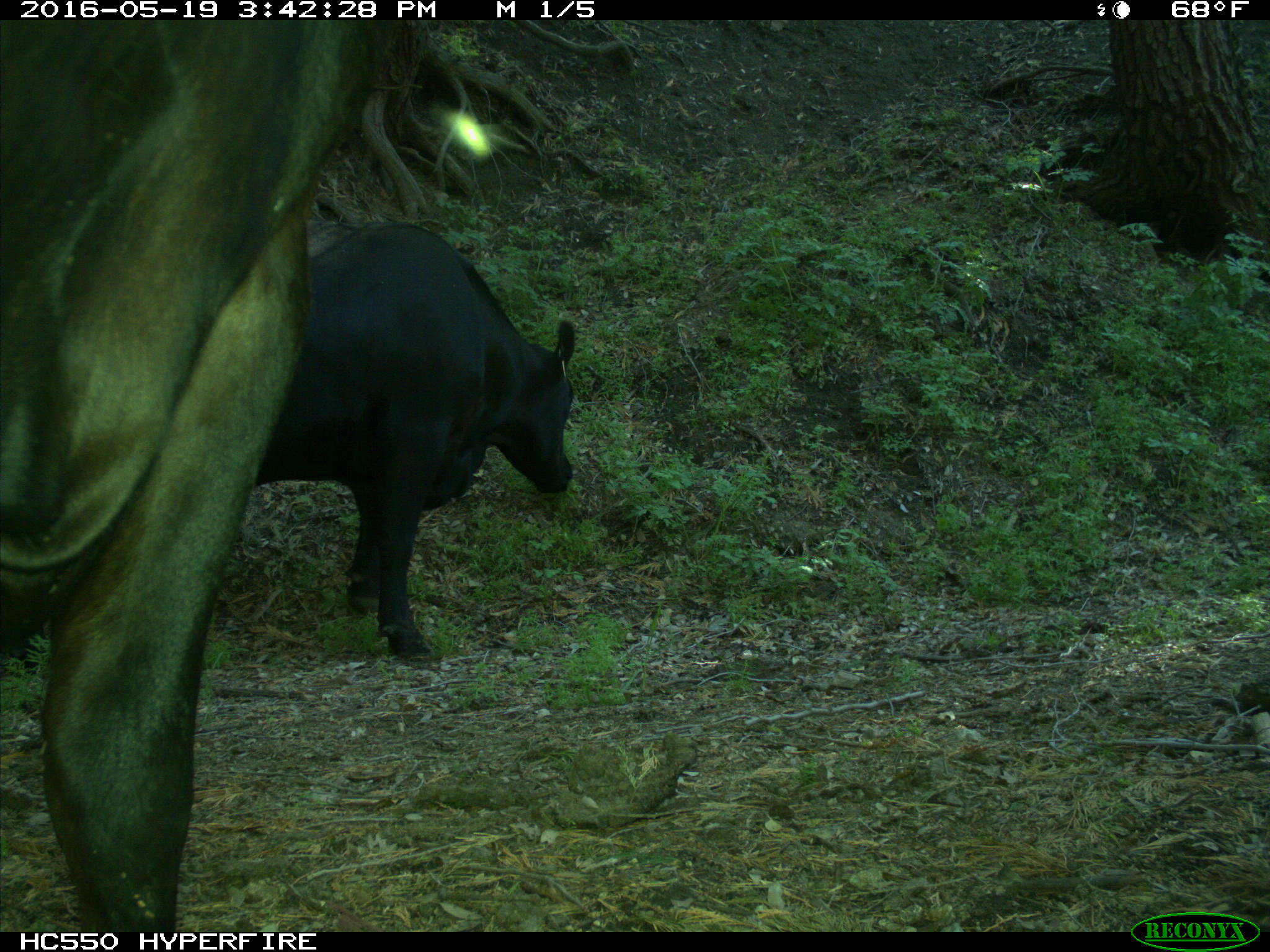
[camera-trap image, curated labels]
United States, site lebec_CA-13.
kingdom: Animalia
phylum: Chordata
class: Mammalia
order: Artiodactyla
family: Bovidae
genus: Bos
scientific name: Bos taurus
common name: domestic cow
Bos taurus (domestic cow).